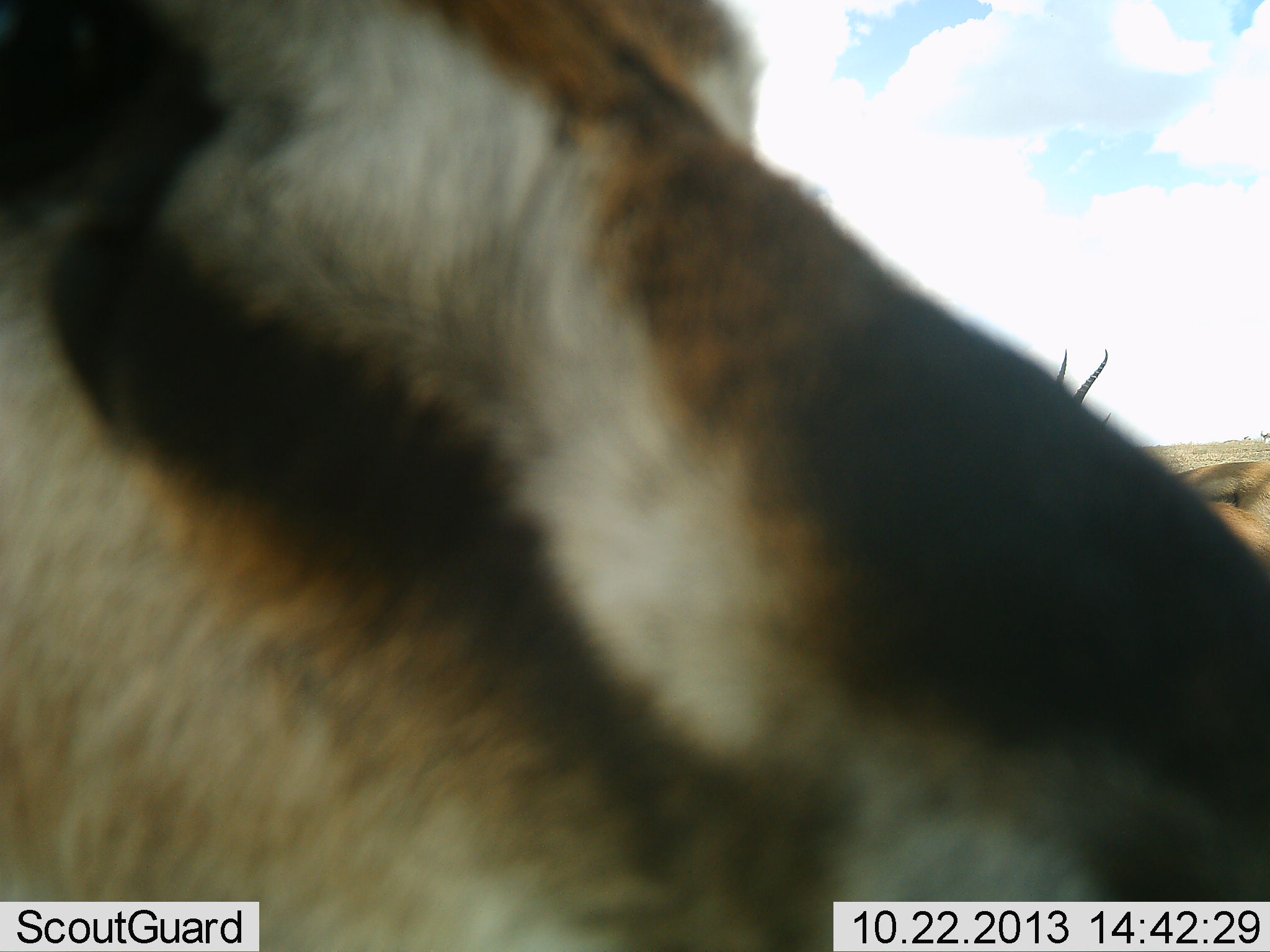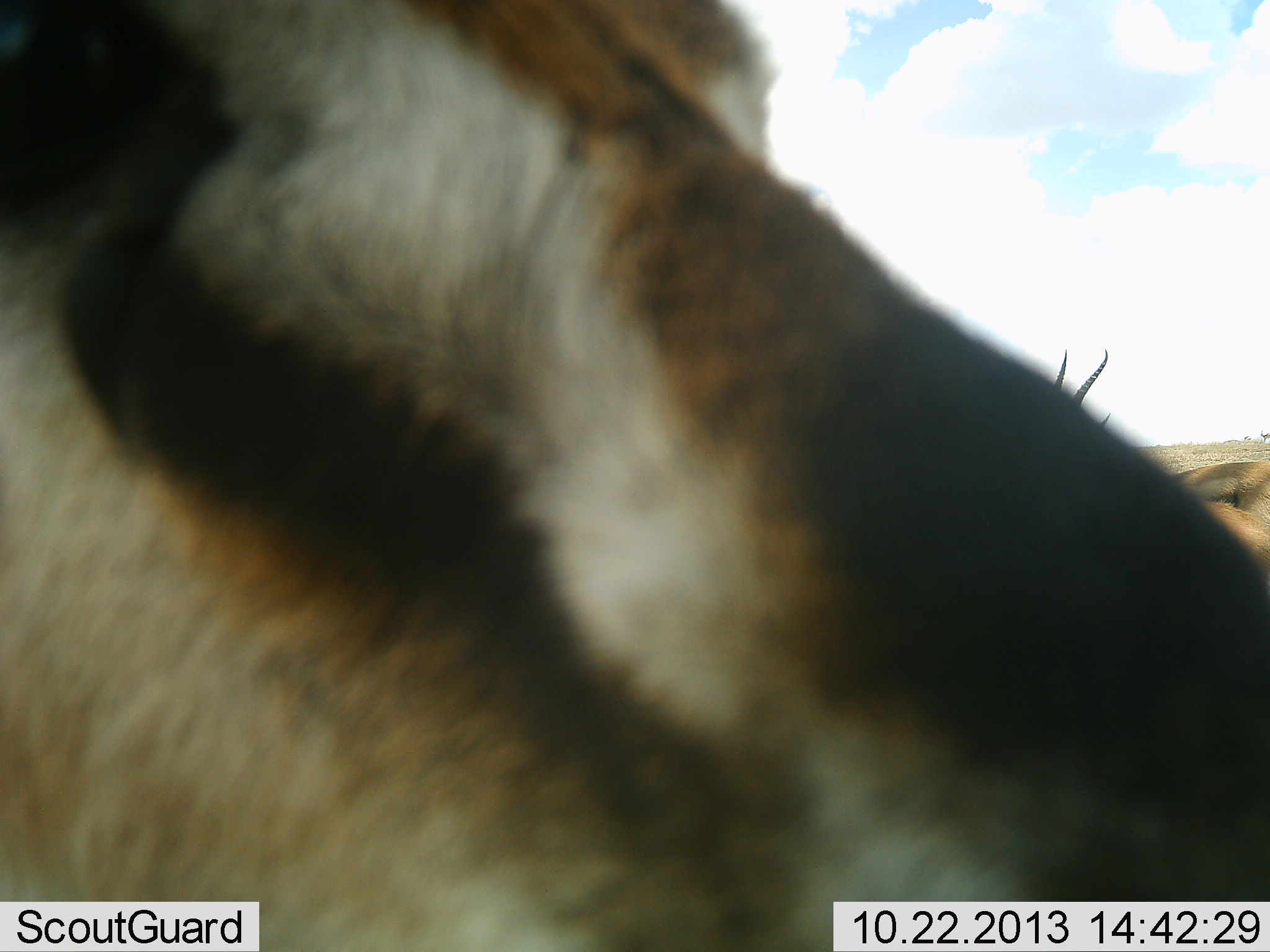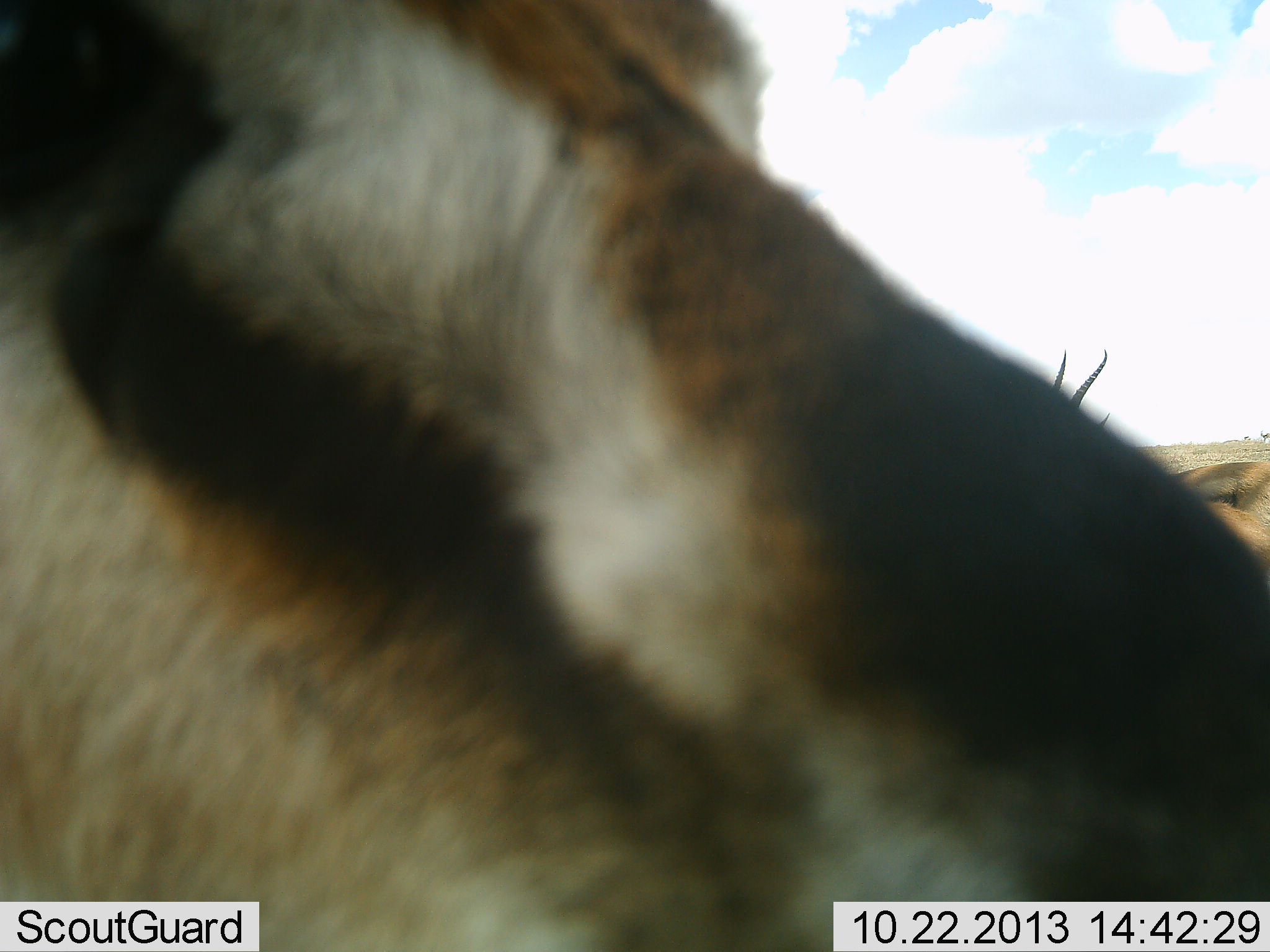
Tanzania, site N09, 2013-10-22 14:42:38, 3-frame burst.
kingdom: Animalia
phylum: Chordata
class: Mammalia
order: Artiodactyla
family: Bovidae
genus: Eudorcas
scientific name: Eudorcas thomsonii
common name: thomson's gazelle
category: gazellethomsons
Gazellethomsons (thomson's gazelle) (Eudorcas thomsonii), count 2. Behavior (volunteer vote fractions): standing 80%, resting 0%, moving 0%, interacting 0%. Young present (vote fraction): 0%. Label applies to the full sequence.